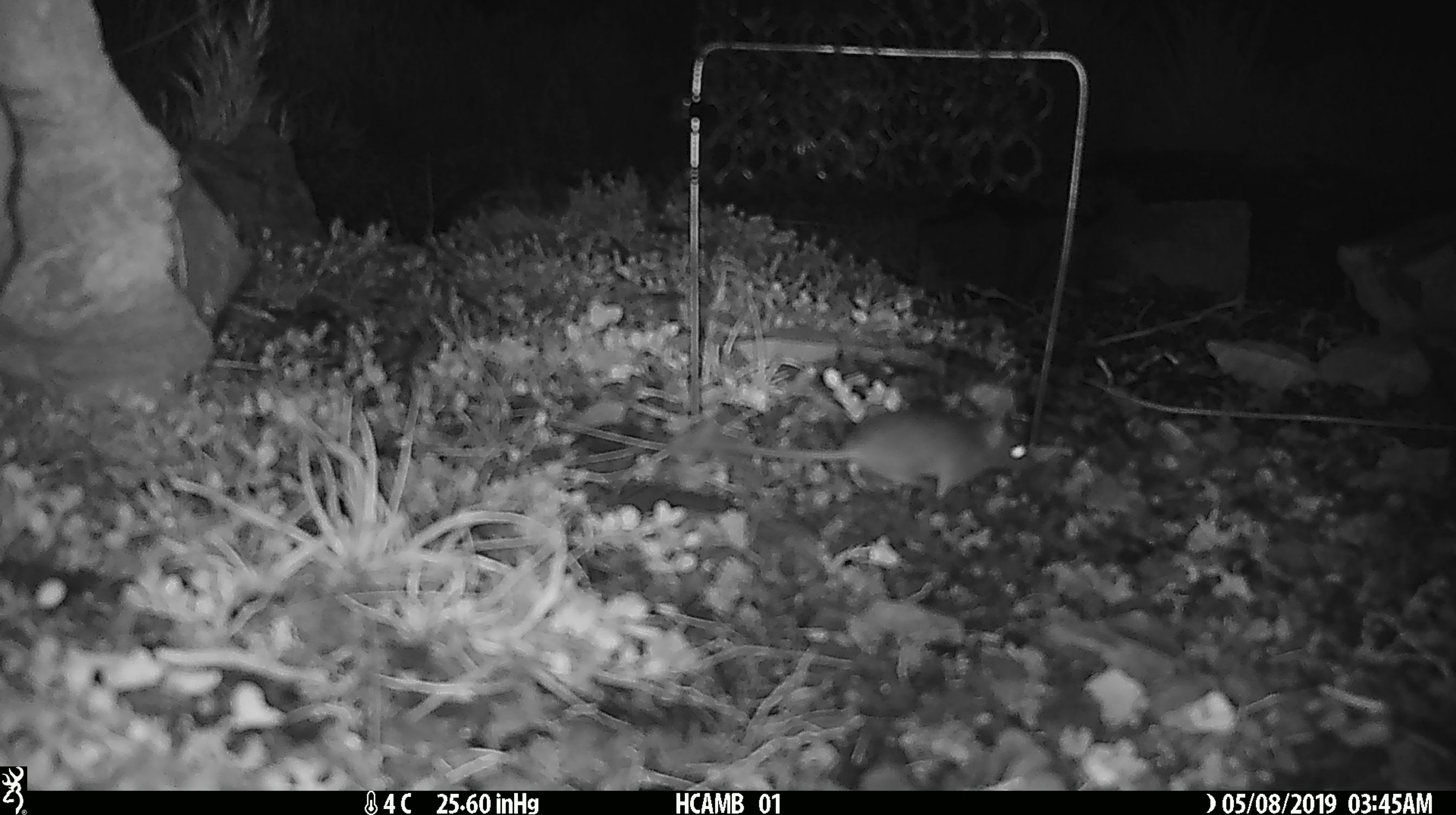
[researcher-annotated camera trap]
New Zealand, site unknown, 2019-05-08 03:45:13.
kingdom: Animalia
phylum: Chordata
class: Mammalia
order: Rodentia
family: Muridae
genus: Mus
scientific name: Mus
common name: mouse